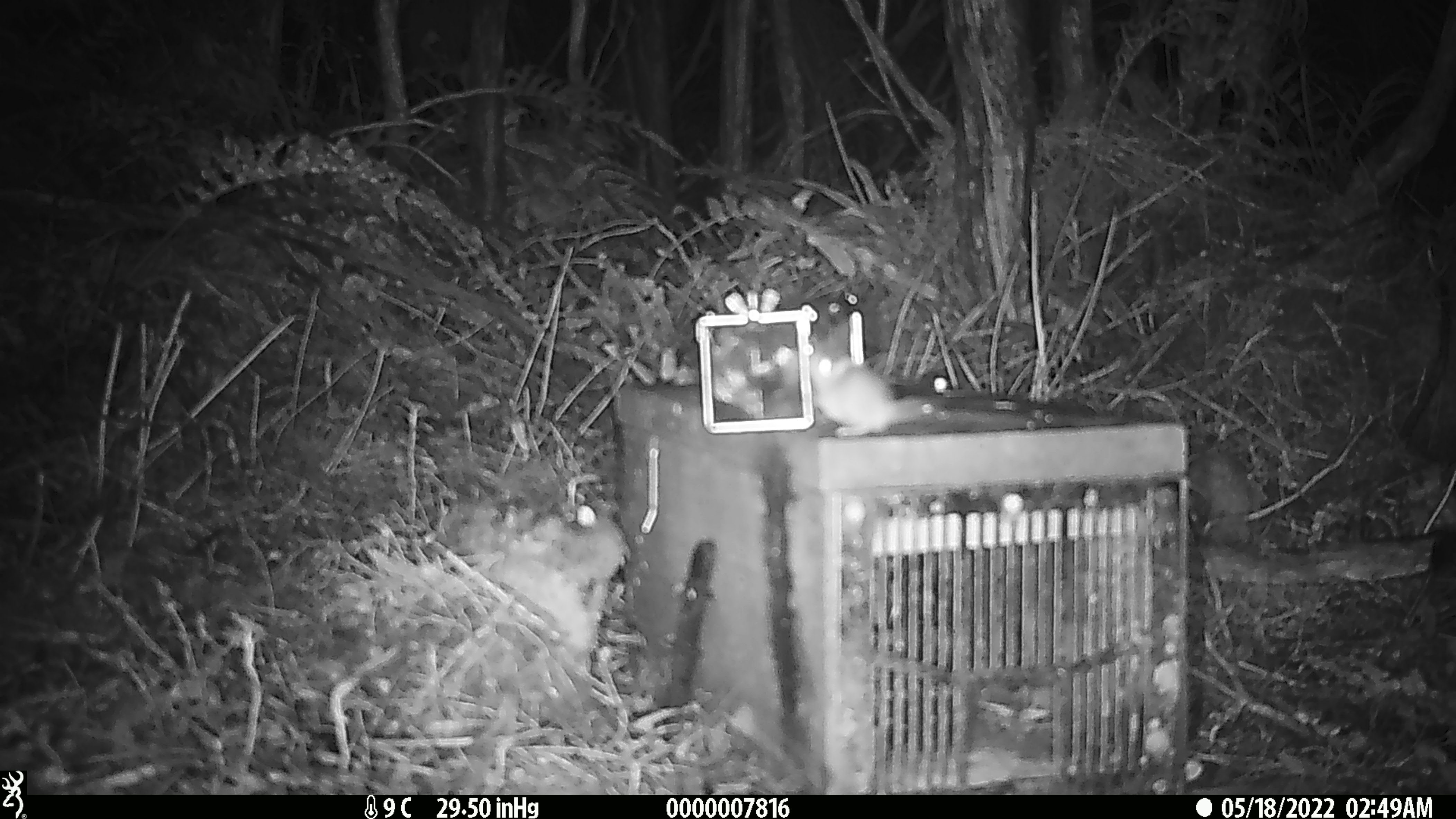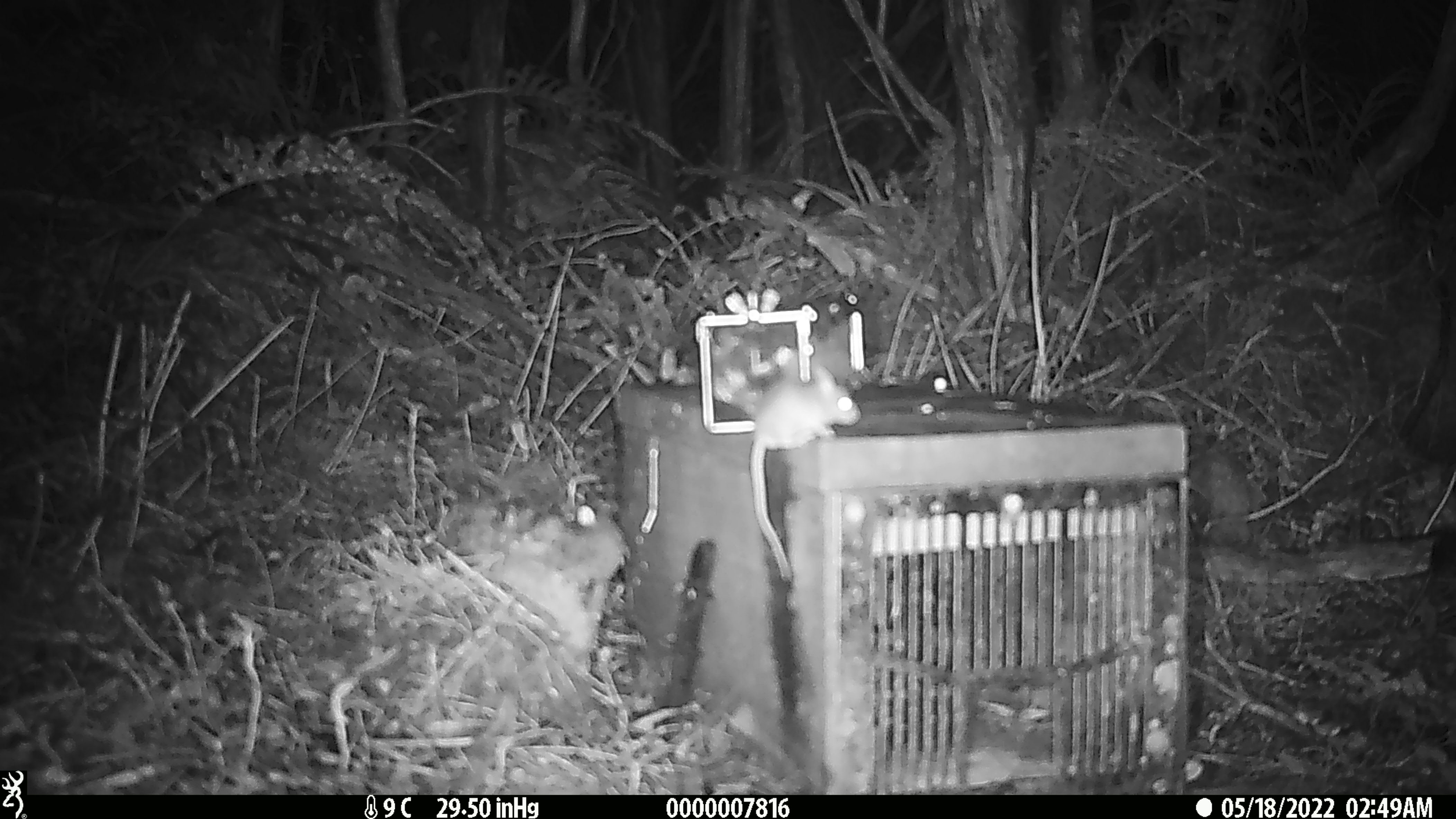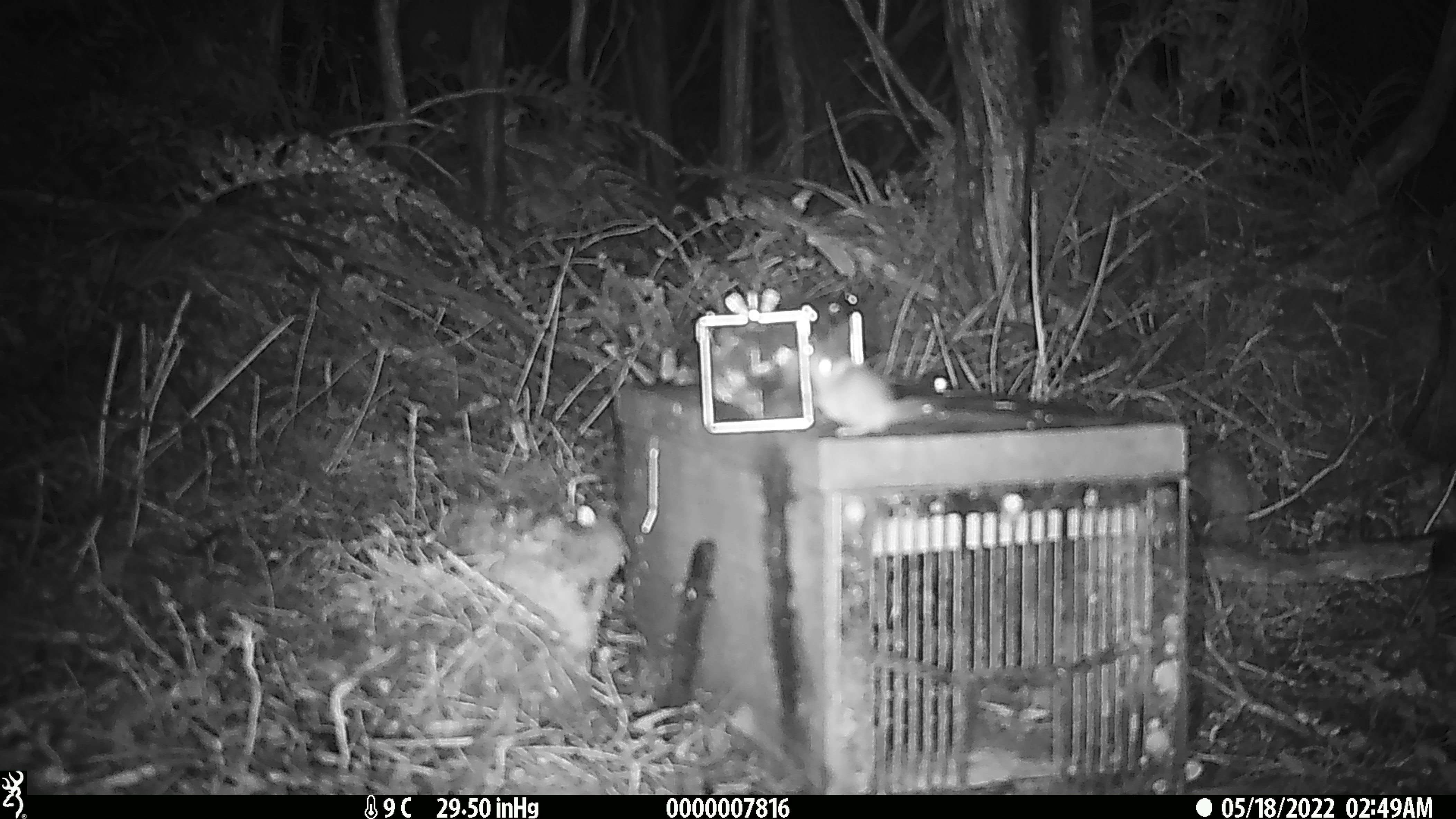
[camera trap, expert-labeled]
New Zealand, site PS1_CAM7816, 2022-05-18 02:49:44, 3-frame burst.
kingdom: Animalia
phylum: Chordata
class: Mammalia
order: Rodentia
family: Muridae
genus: Mus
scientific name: Mus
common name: mouse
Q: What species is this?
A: Mouse (Mus).